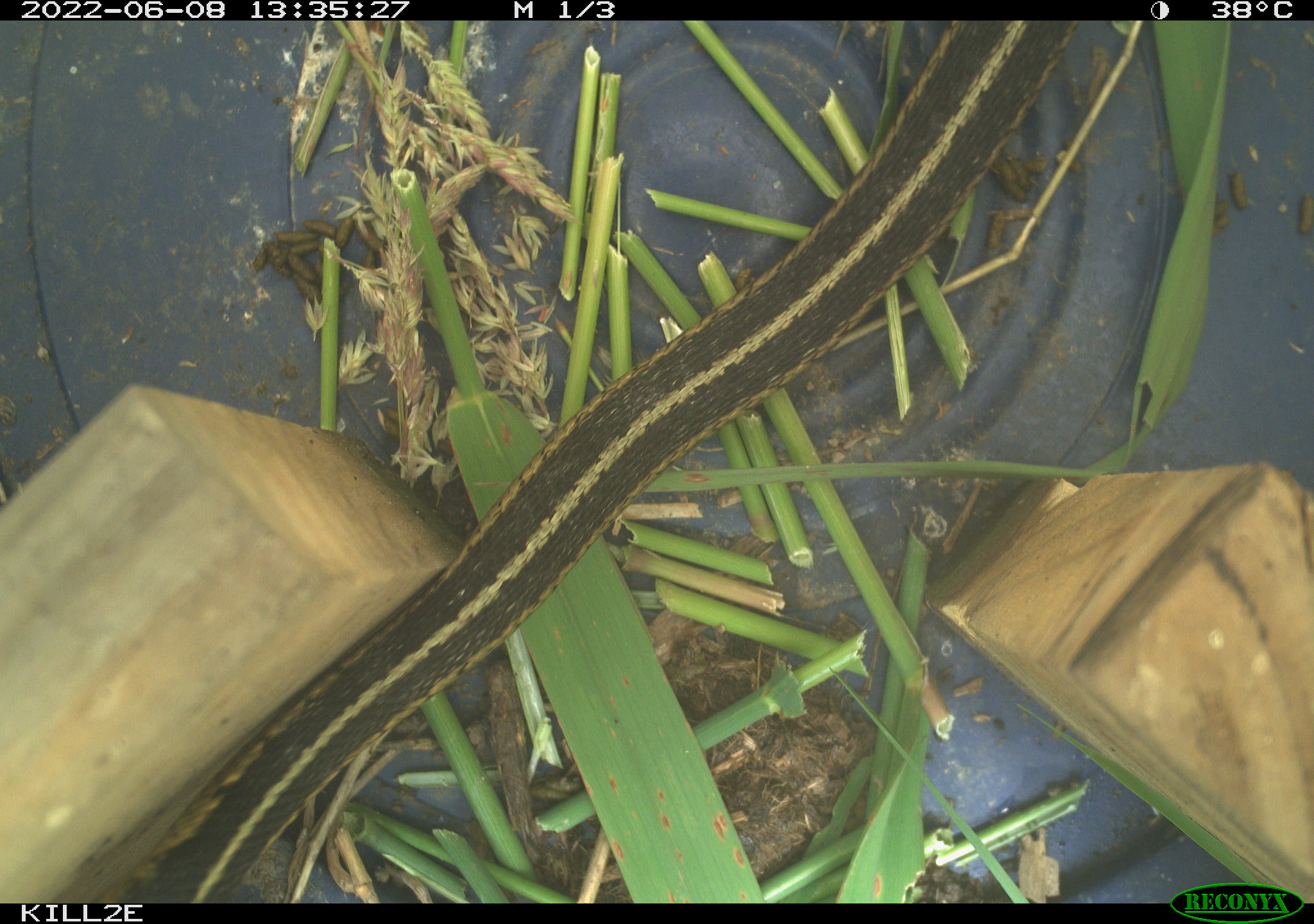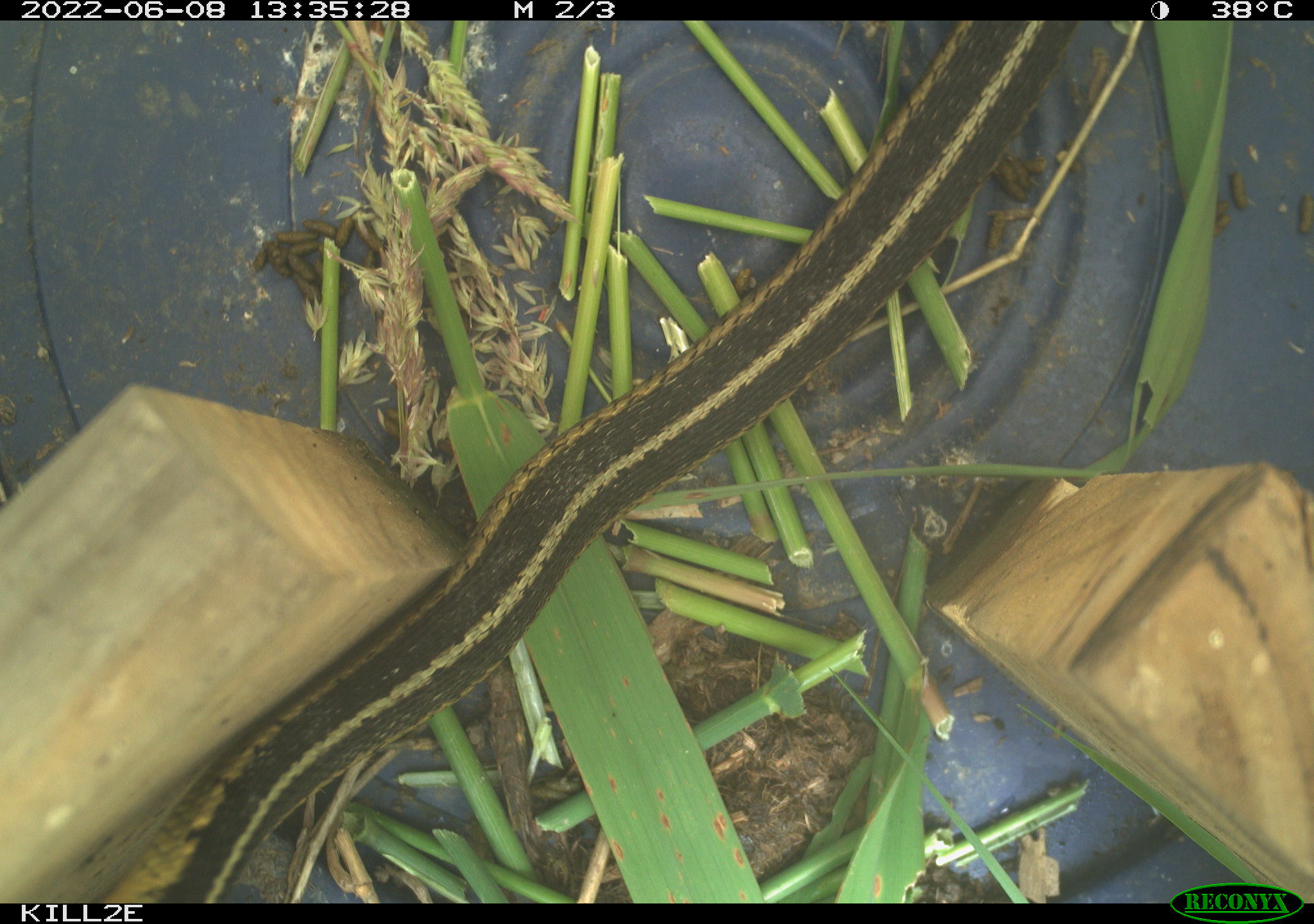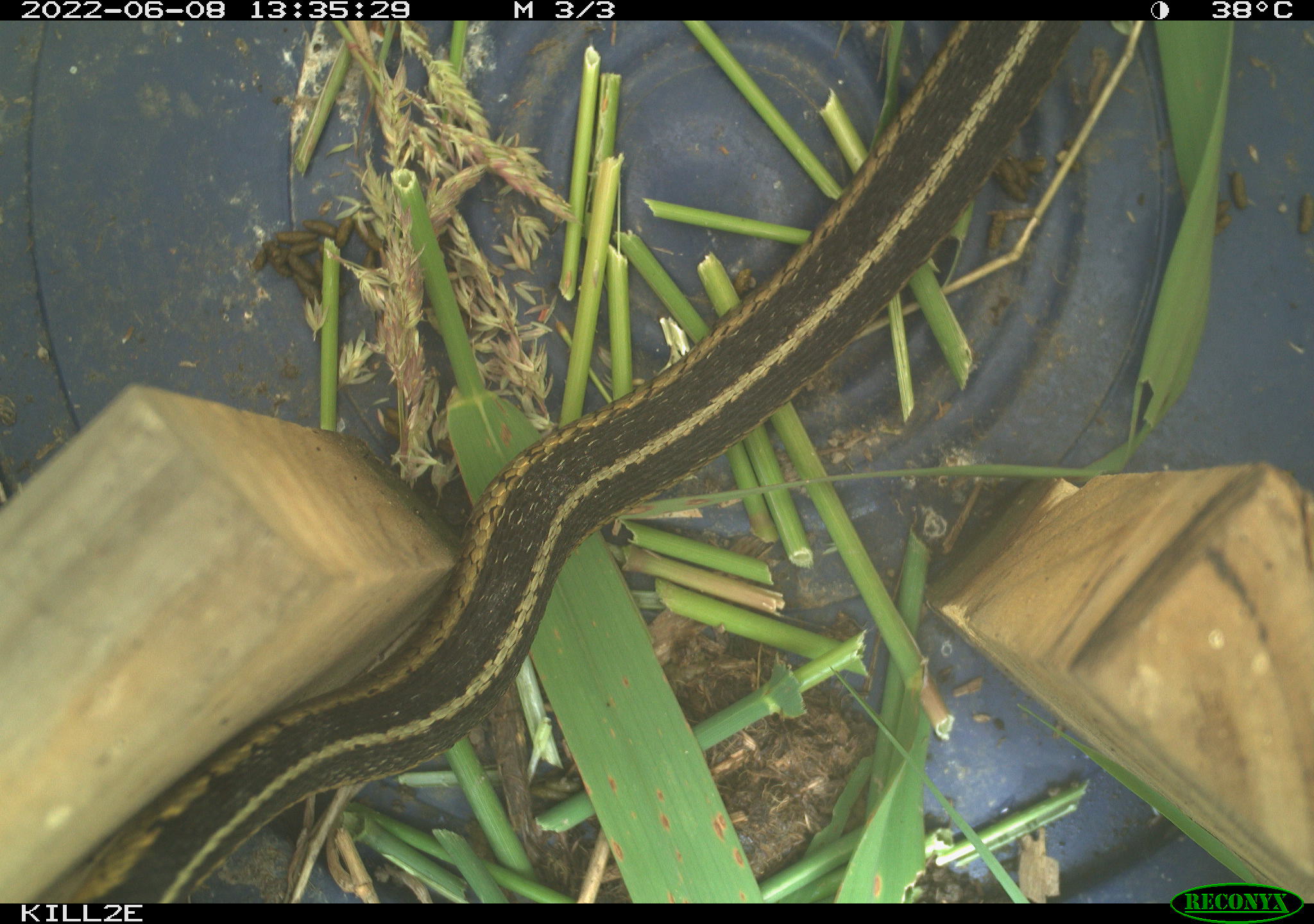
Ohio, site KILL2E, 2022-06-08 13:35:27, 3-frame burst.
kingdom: Animalia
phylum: Chordata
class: Reptilia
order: Squamata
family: Colubridae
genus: Thamnophis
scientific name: Thamnophis sirtalis sirtalis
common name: eastern gartersnake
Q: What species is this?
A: Eastern gartersnake (Thamnophis sirtalis sirtalis).